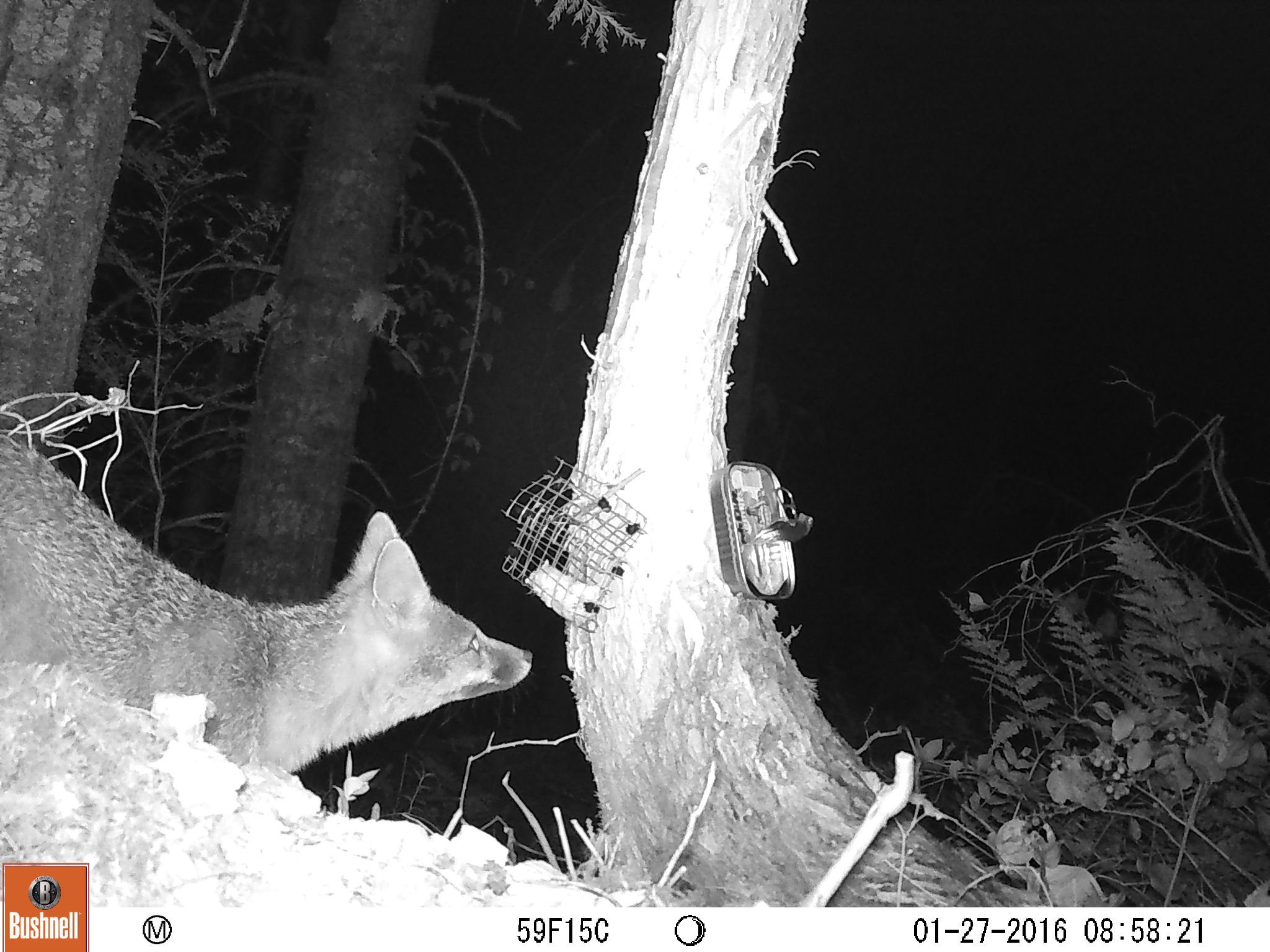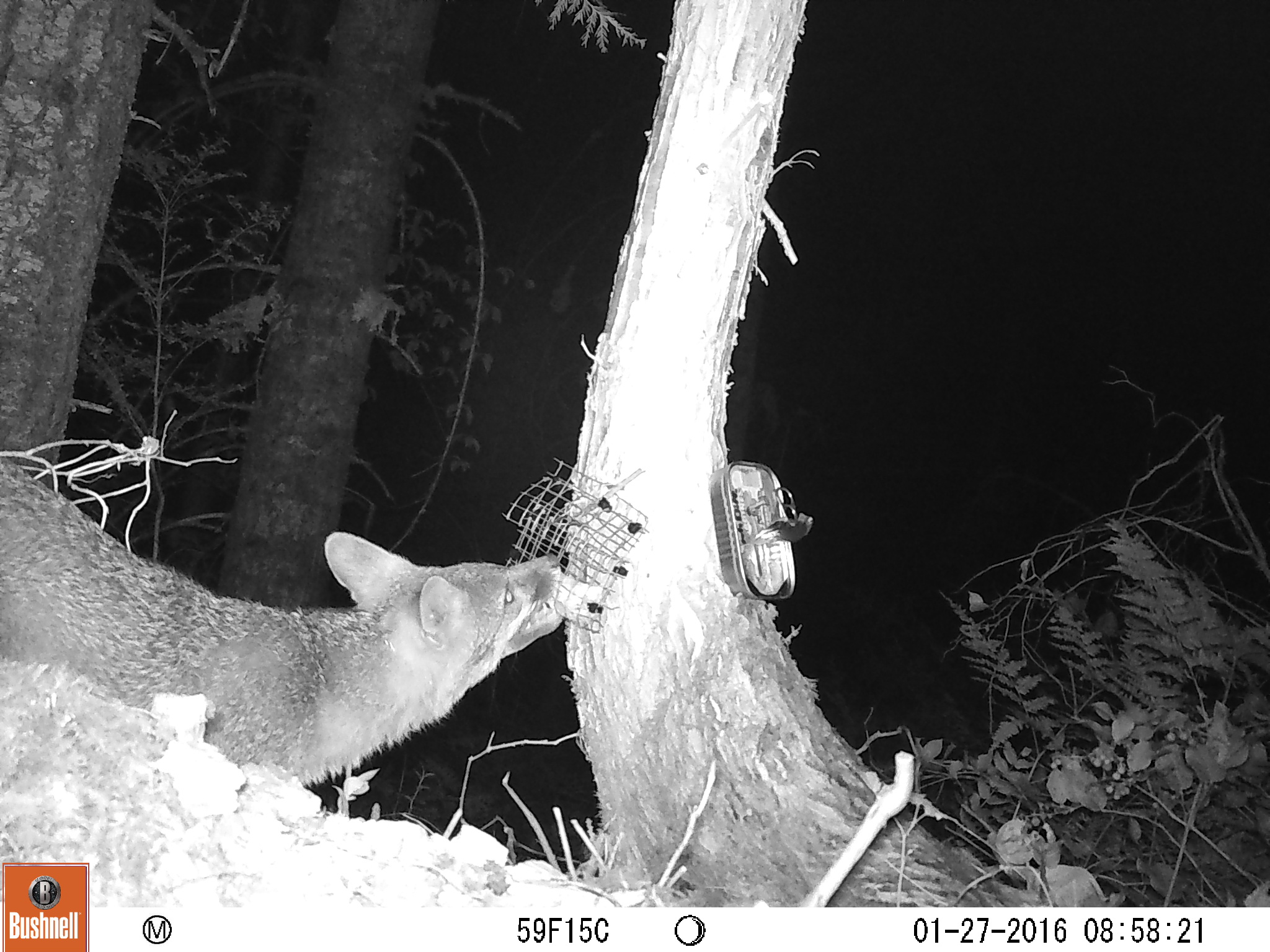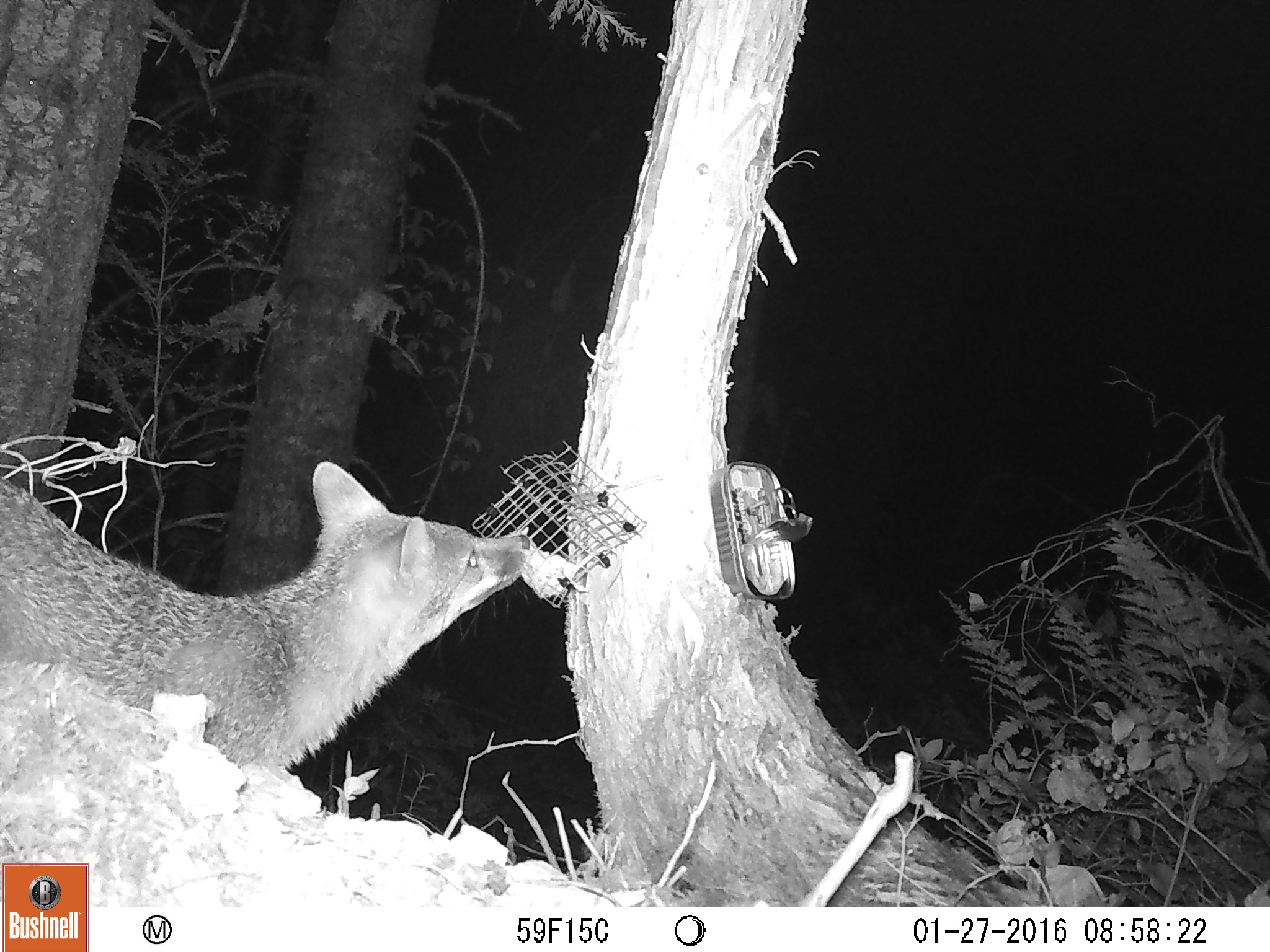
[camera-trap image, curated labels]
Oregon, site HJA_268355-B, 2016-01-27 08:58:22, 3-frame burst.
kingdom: Animalia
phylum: Chordata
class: Mammalia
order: Carnivora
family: Canidae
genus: Urocyon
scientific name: Urocyon cinereoargenteus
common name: gray fox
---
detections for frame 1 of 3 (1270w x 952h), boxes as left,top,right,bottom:
gray fox: 0,413,544,803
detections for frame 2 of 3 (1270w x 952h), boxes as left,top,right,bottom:
gray fox: 1,437,588,802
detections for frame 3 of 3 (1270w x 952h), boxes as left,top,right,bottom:
gray fox: 1,415,552,801